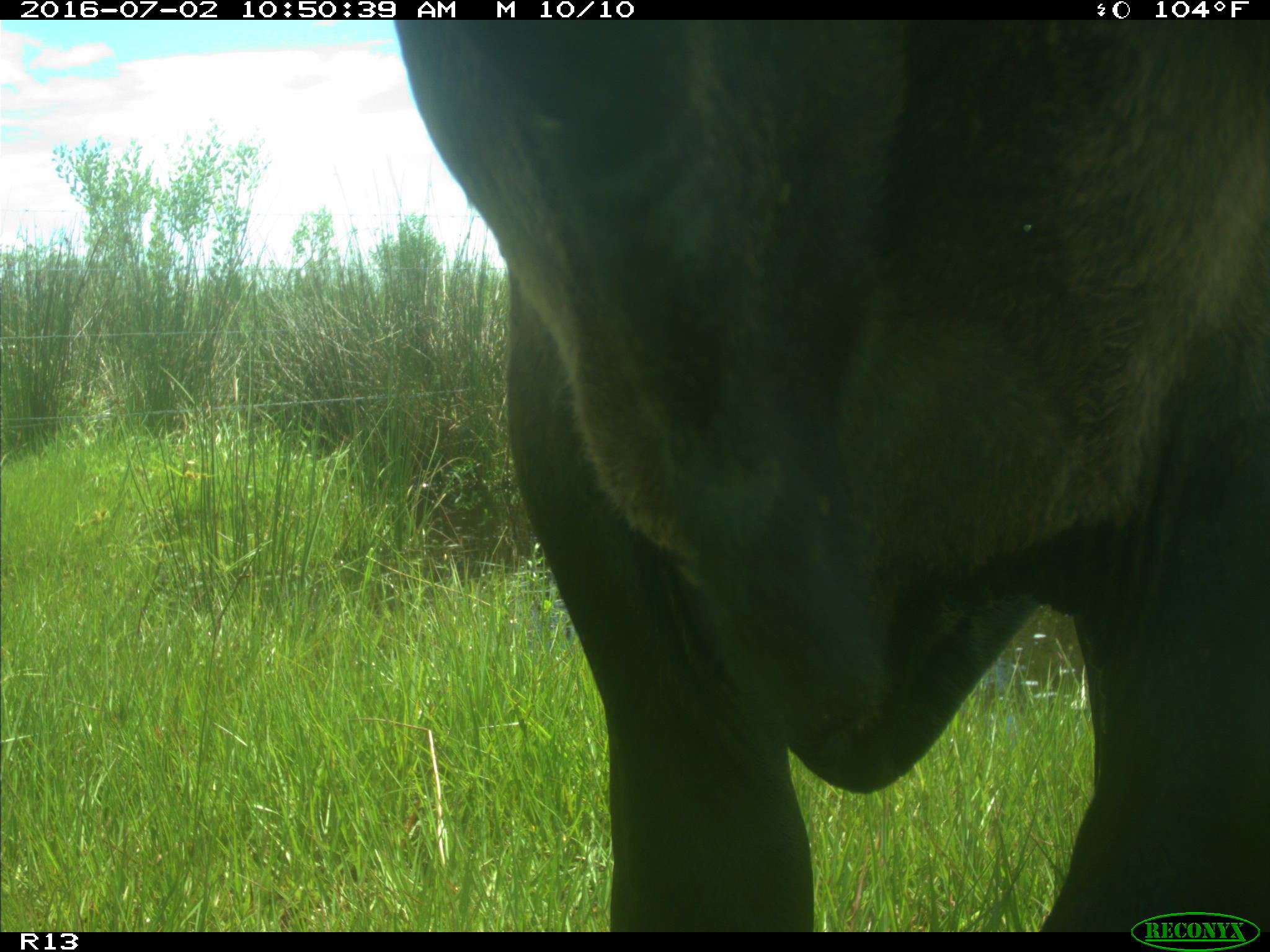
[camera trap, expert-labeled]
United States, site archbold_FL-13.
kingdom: Animalia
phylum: Chordata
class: Mammalia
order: Artiodactyla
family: Bovidae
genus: Bos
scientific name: Bos taurus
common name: domestic cow